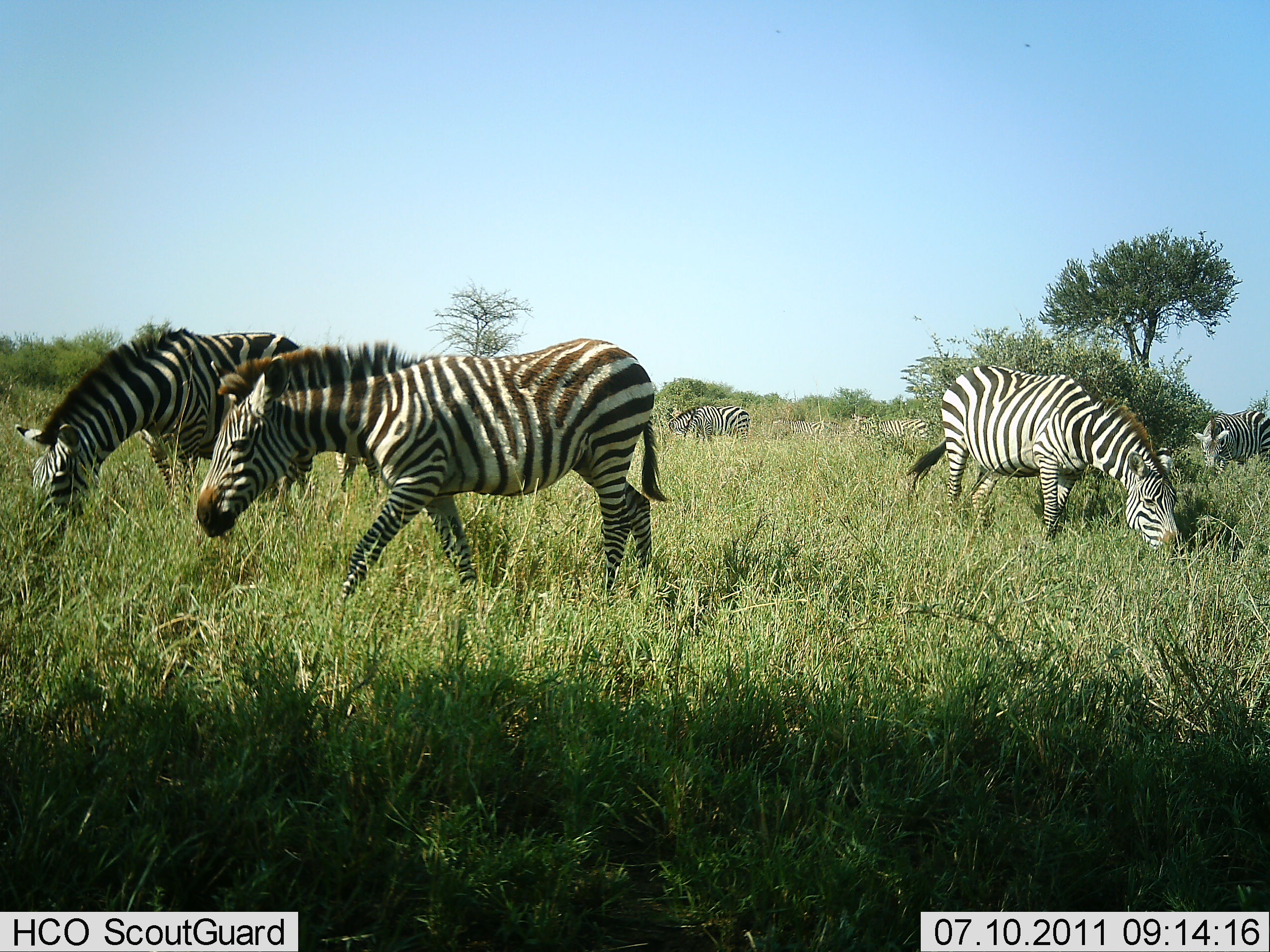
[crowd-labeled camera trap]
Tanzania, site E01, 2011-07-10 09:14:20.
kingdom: Animalia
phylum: Chordata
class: Mammalia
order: Perissodactyla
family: Equidae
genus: Equus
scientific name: Equus quagga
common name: plains zebra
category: zebra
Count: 5.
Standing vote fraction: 33%.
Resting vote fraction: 8%.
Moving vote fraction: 50%.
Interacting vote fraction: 8%.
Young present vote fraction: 8%.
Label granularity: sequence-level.